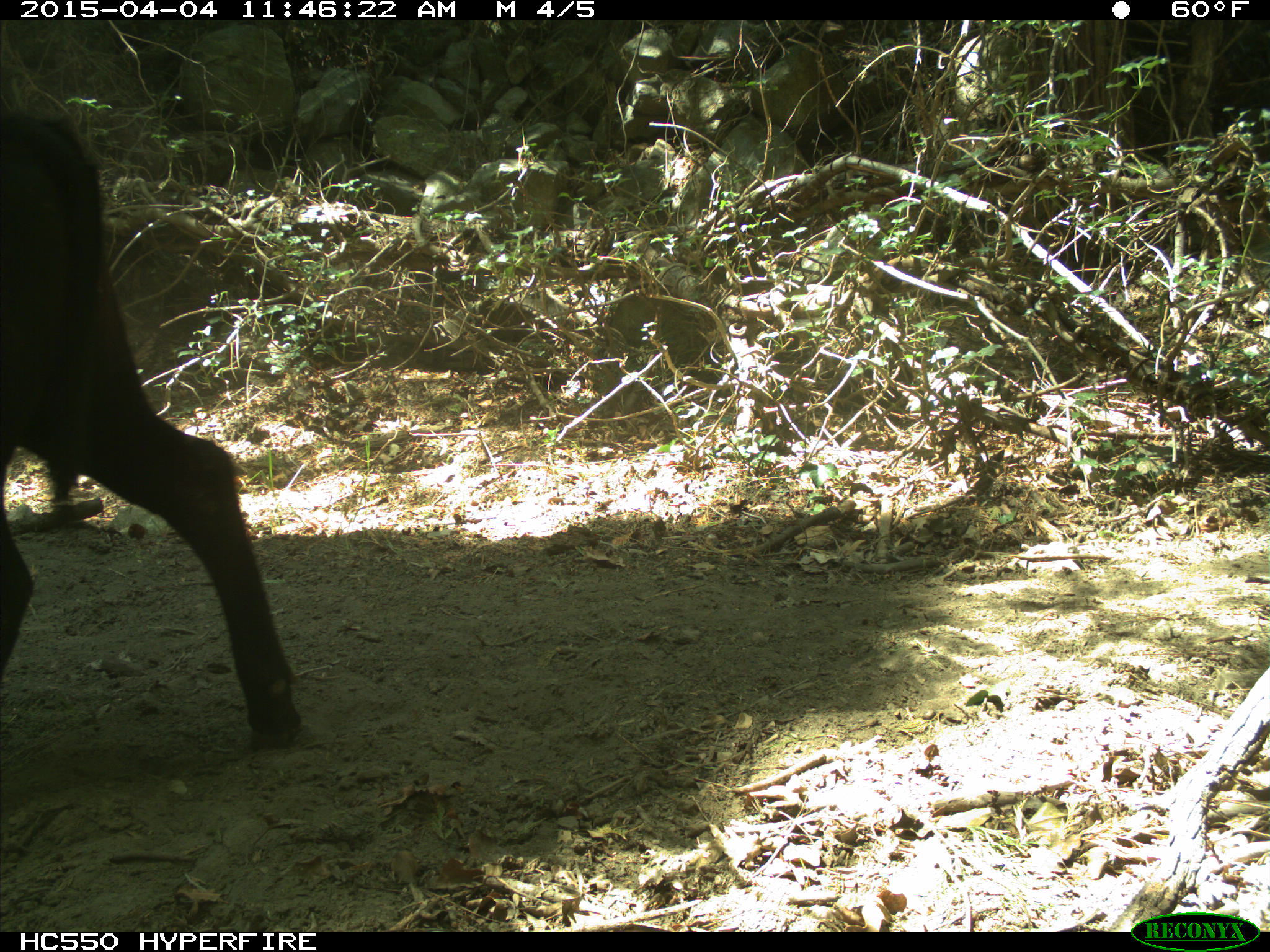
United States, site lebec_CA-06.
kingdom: Animalia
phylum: Chordata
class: Mammalia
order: Artiodactyla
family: Bovidae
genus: Bos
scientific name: Bos taurus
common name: domestic cow